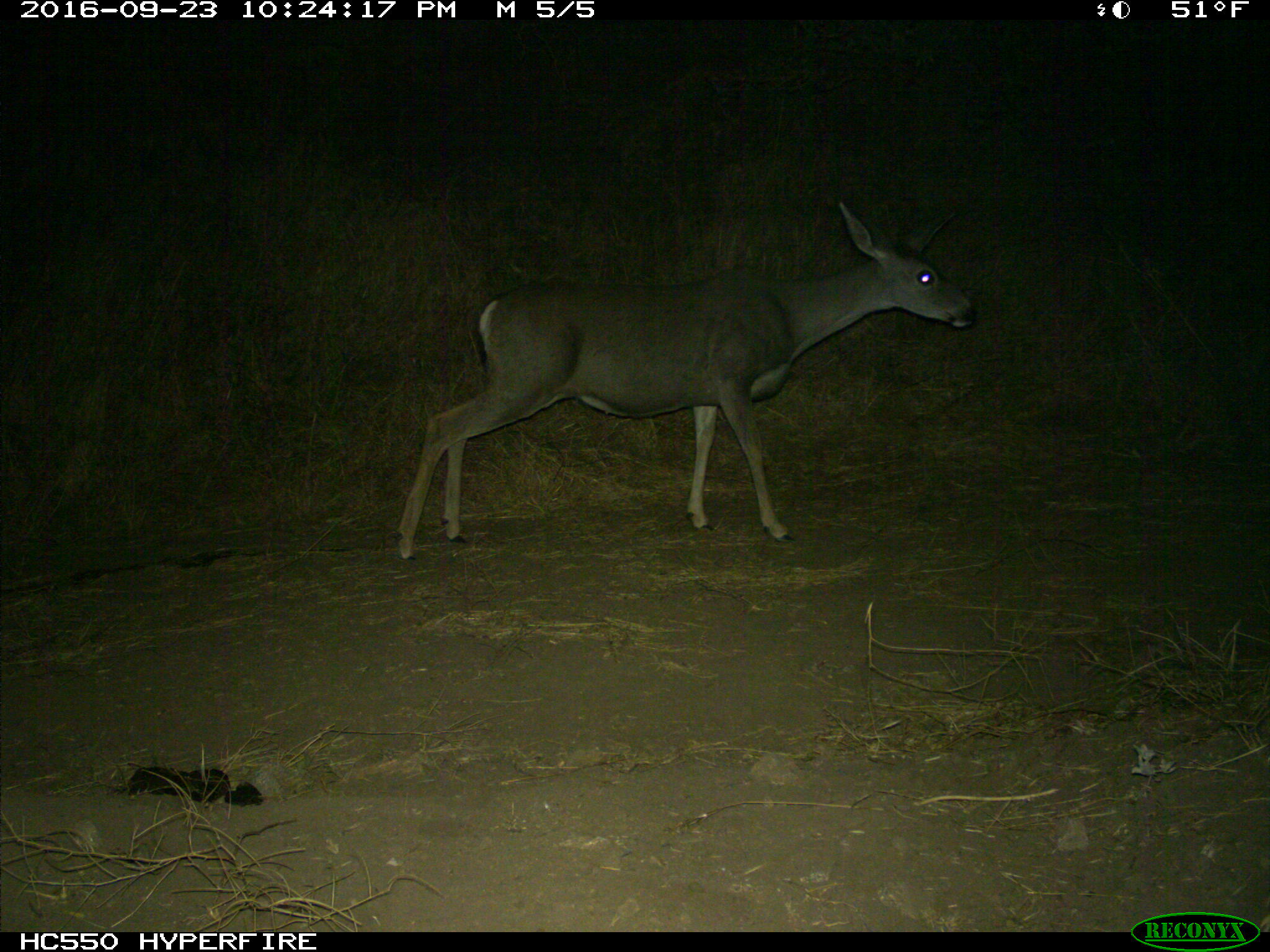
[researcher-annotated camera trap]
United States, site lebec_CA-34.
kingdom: Animalia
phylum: Chordata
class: Mammalia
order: Artiodactyla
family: Cervidae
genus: Odocoileus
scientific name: Odocoileus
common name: deer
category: unidentified deer